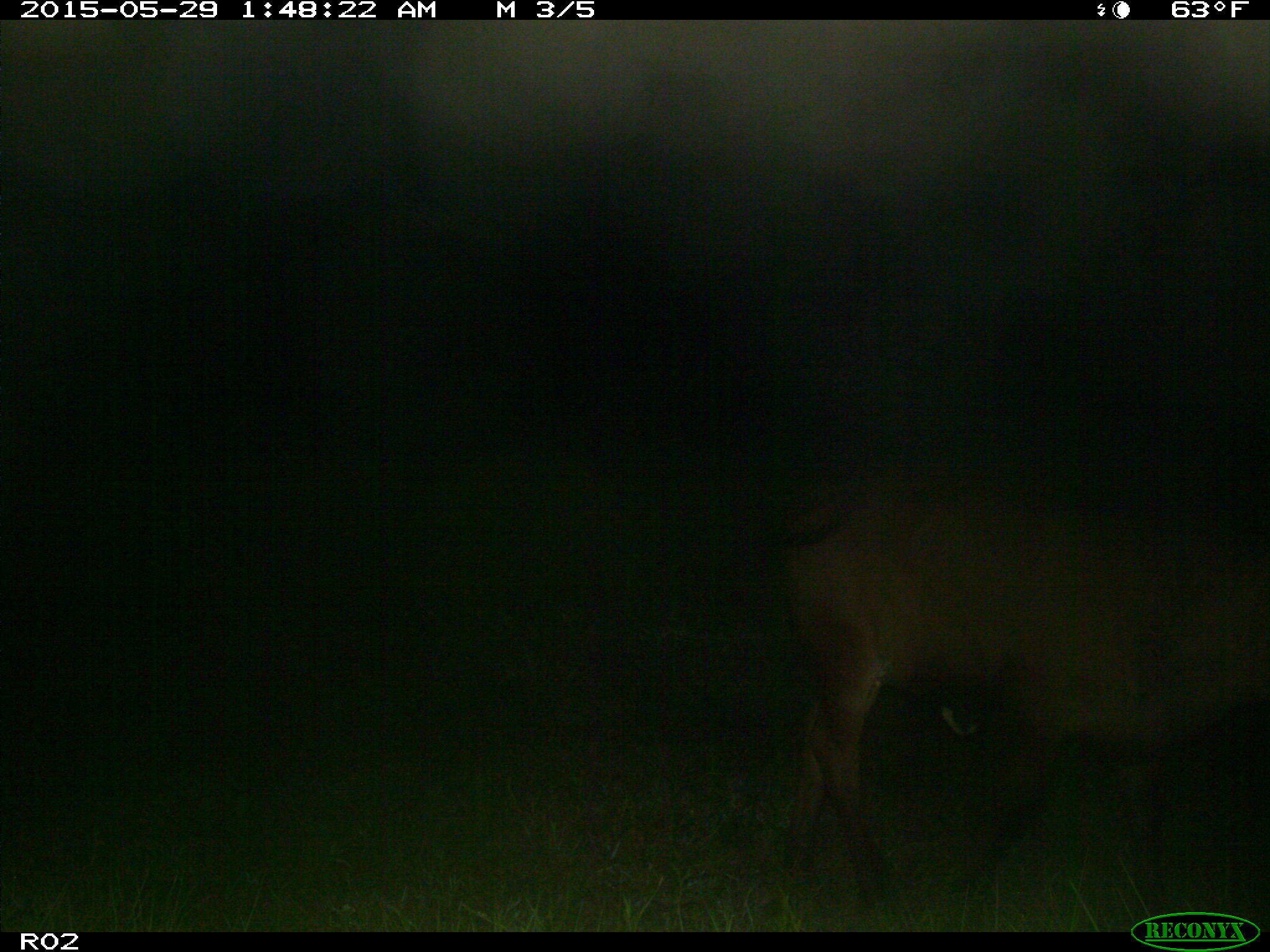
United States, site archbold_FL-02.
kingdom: Animalia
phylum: Chordata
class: Mammalia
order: Artiodactyla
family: Bovidae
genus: Bos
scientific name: Bos taurus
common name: domestic cow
Bos taurus (domestic cow).